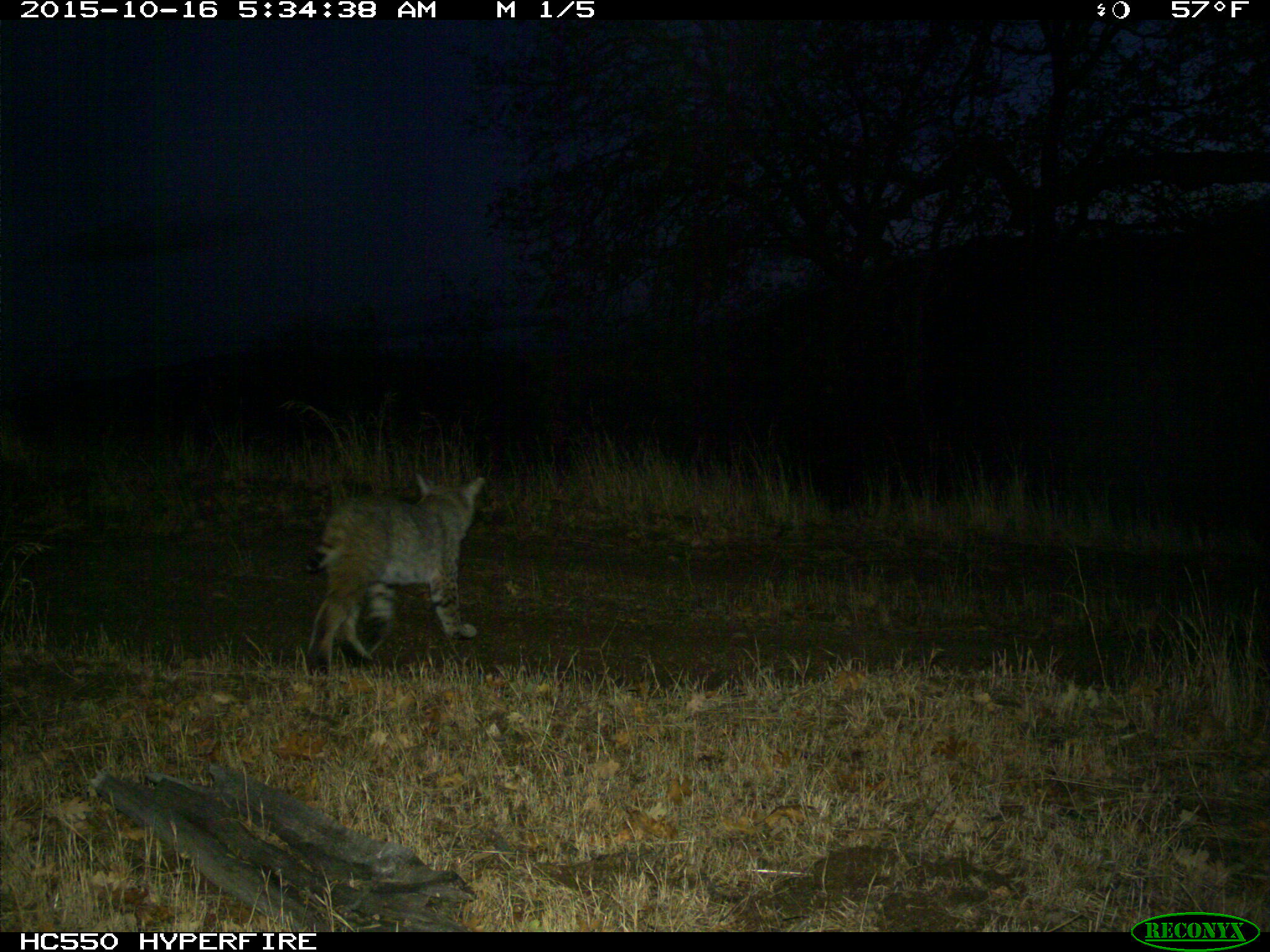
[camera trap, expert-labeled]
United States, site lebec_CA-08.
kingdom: Animalia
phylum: Chordata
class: Mammalia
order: Carnivora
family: Felidae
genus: Lynx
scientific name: Lynx rufus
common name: bobcat